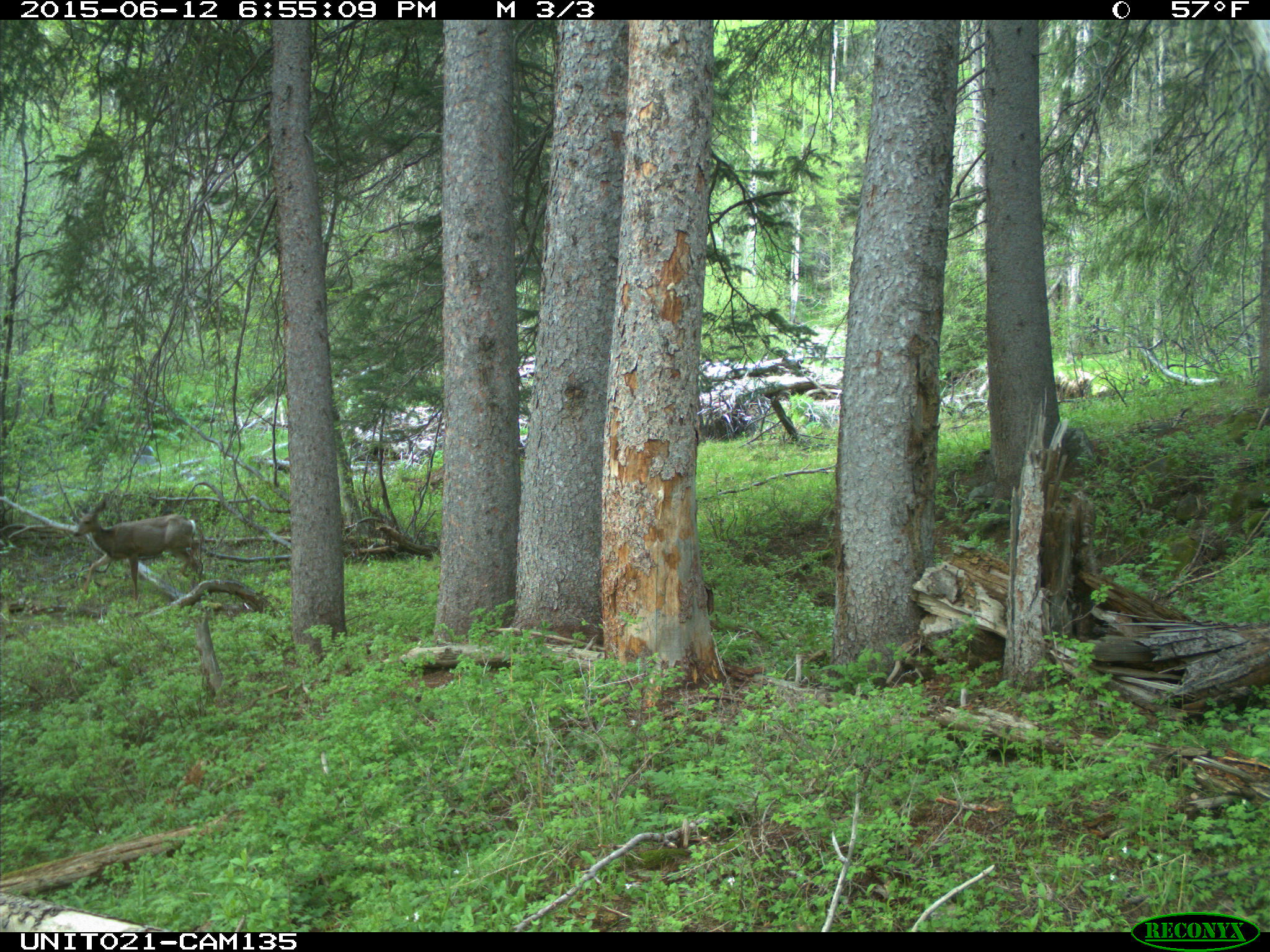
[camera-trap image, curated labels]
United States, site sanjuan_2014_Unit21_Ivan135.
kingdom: Animalia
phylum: Chordata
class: Mammalia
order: Artiodactyla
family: Cervidae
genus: Odocoileus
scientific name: Odocoileus hemionus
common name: mule deer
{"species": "Odocoileus hemionus (mule deer)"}